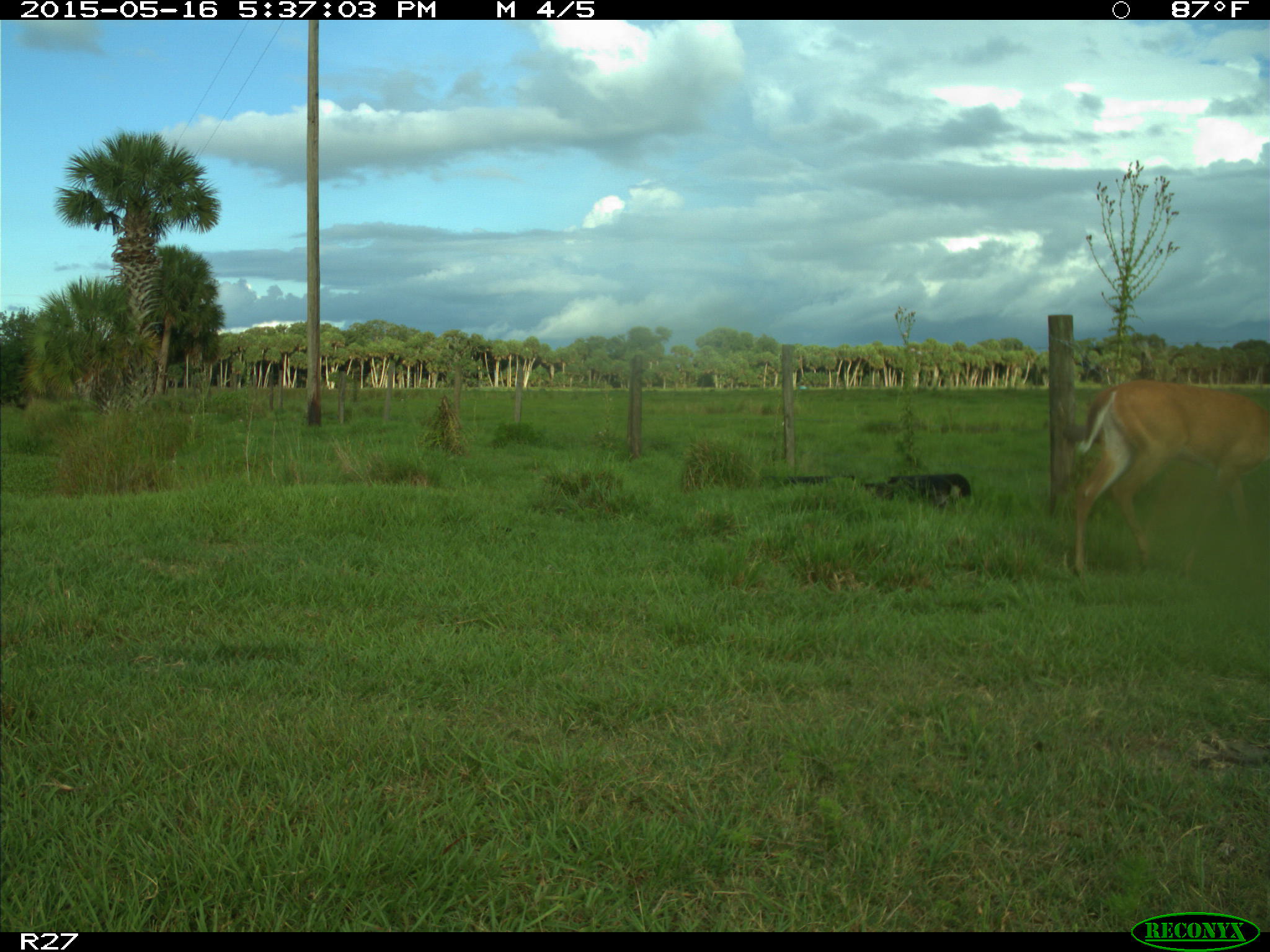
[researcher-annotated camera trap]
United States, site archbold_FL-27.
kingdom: Animalia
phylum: Chordata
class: Mammalia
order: Artiodactyla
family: Cervidae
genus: Odocoileus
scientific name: Odocoileus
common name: deer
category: unidentified deer